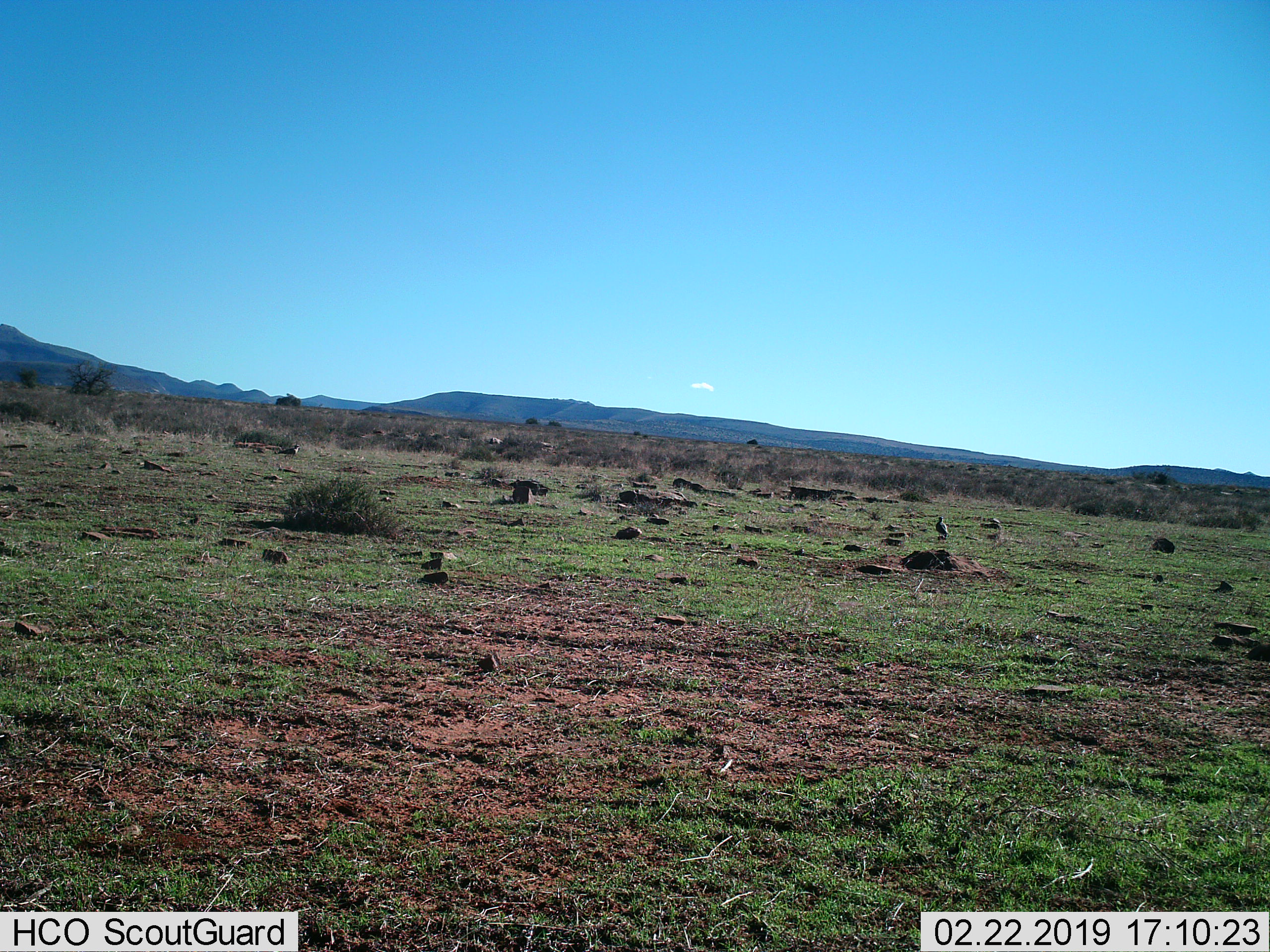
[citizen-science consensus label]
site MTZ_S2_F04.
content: unidentified animal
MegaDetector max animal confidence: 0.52